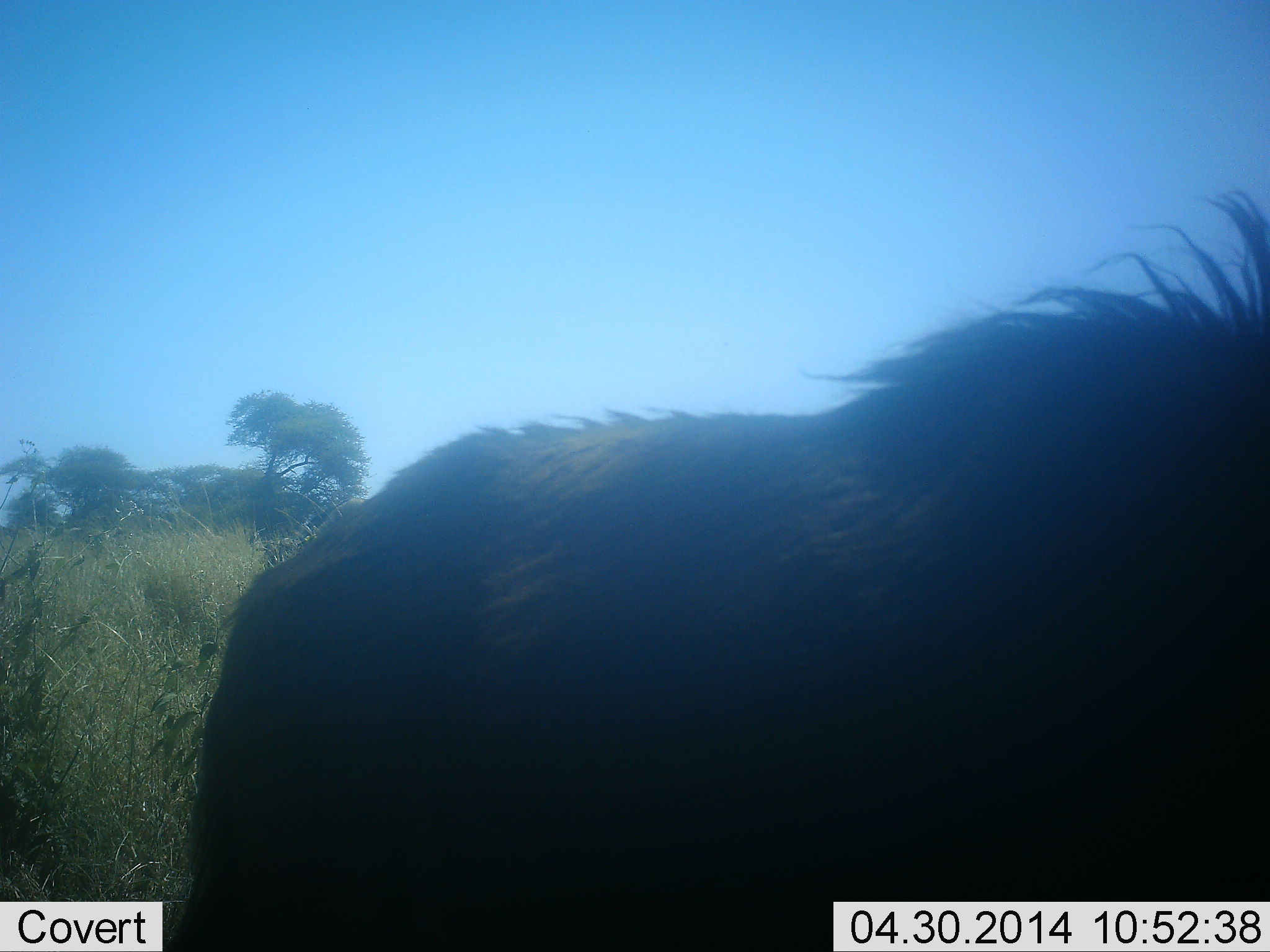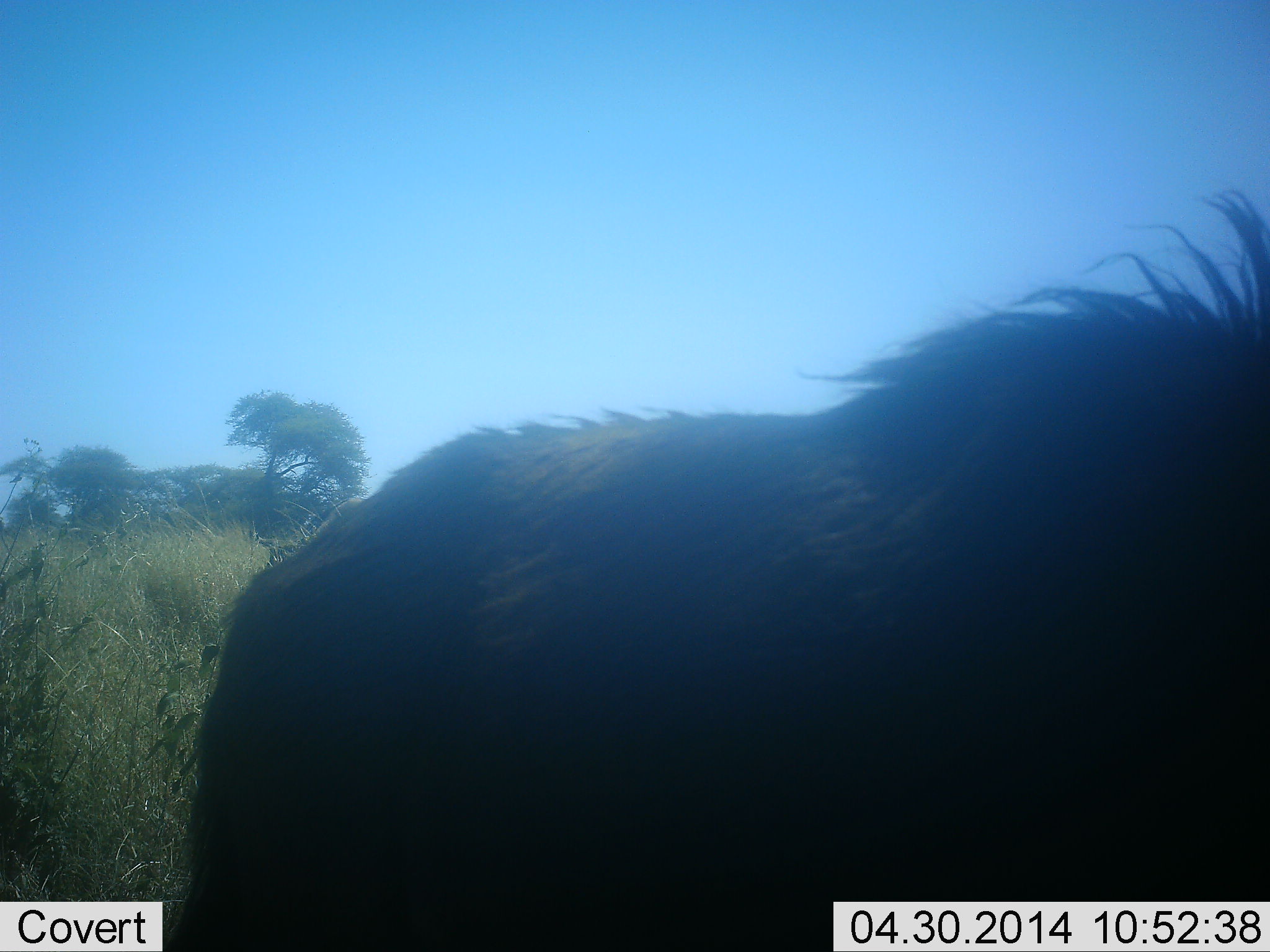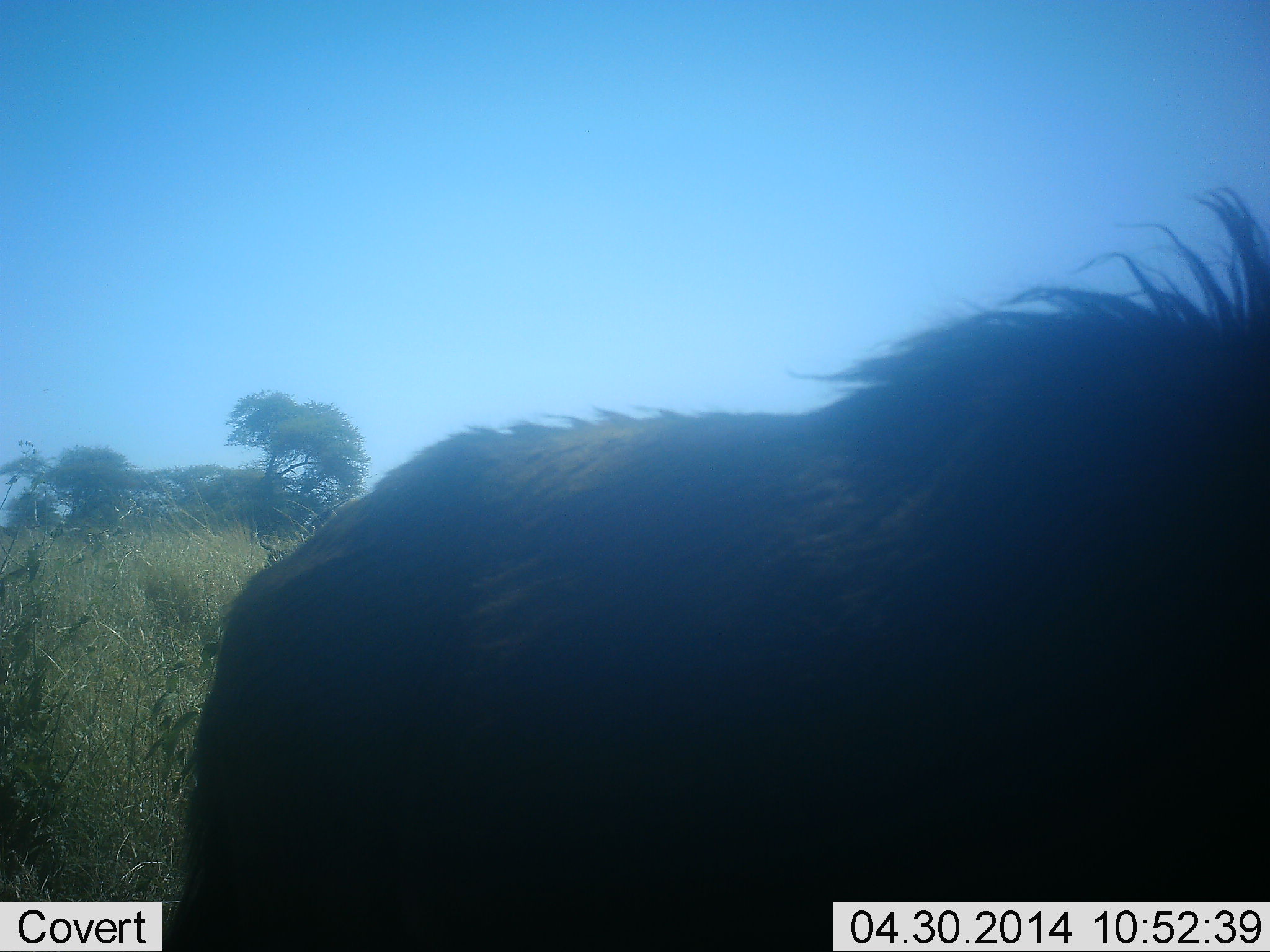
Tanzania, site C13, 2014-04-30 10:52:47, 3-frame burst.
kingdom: Animalia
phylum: Chordata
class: Mammalia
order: Artiodactyla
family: Bovidae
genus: Connochaetes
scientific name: Connochaetes taurinus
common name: blue wildebeest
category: wildebeest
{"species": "wildebeest (blue wildebeest) (Connochaetes taurinus)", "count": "1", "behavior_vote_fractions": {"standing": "90%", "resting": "0%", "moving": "10%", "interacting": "0%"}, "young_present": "0%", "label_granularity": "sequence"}